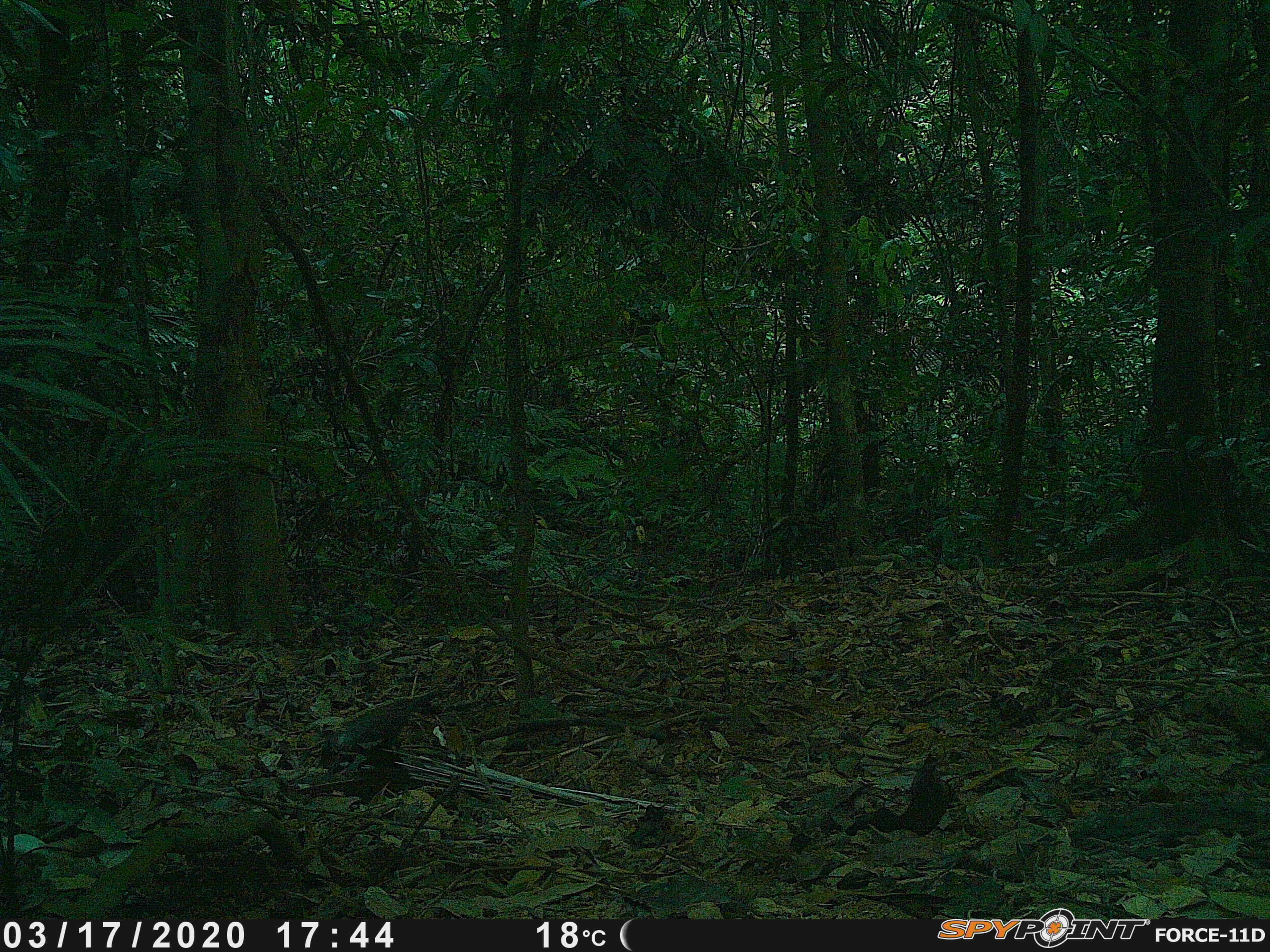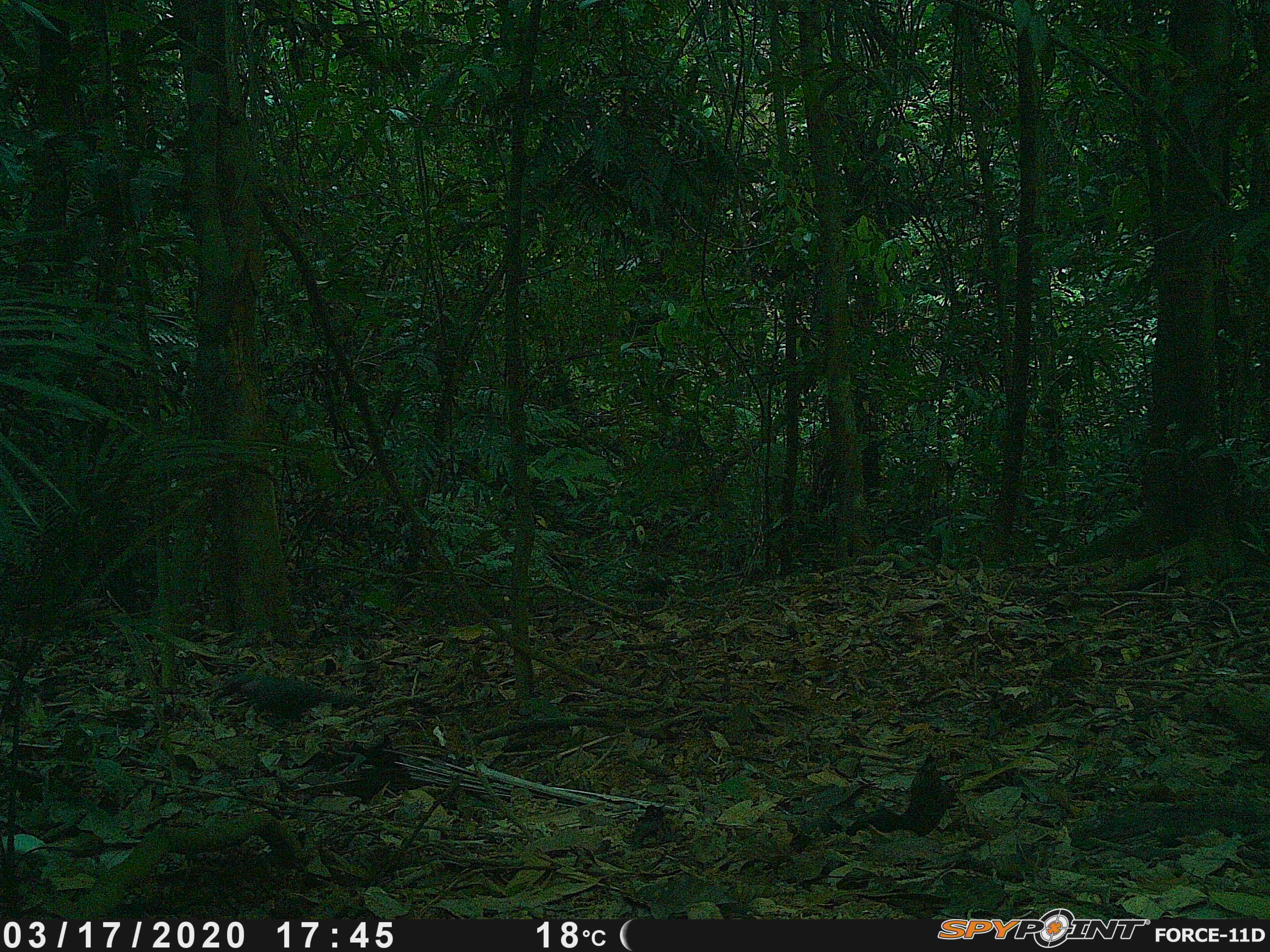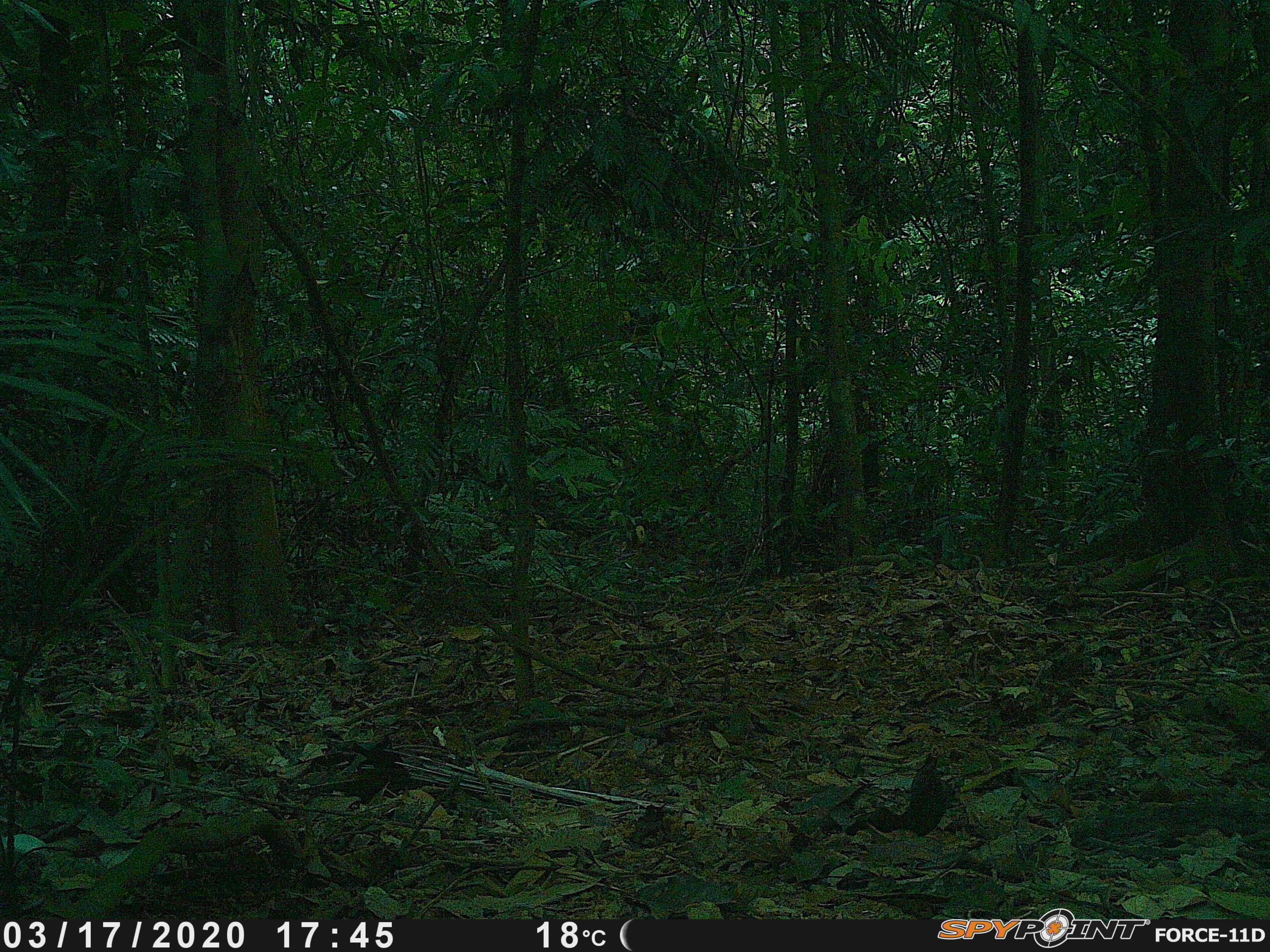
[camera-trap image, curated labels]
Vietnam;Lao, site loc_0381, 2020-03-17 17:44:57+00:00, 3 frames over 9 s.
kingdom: Animalia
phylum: Chordata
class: Aves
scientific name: Aves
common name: bird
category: unidentified bird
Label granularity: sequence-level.